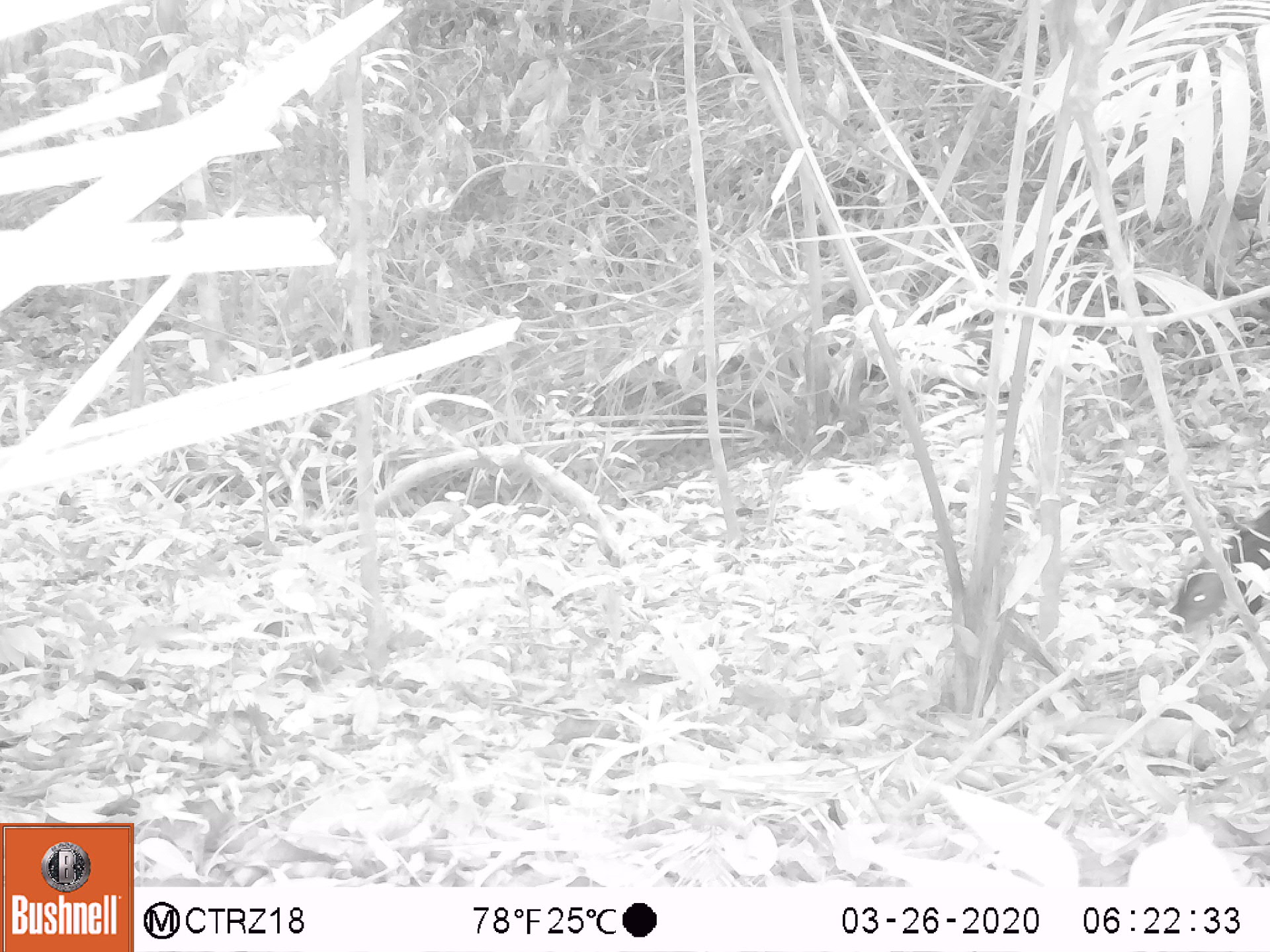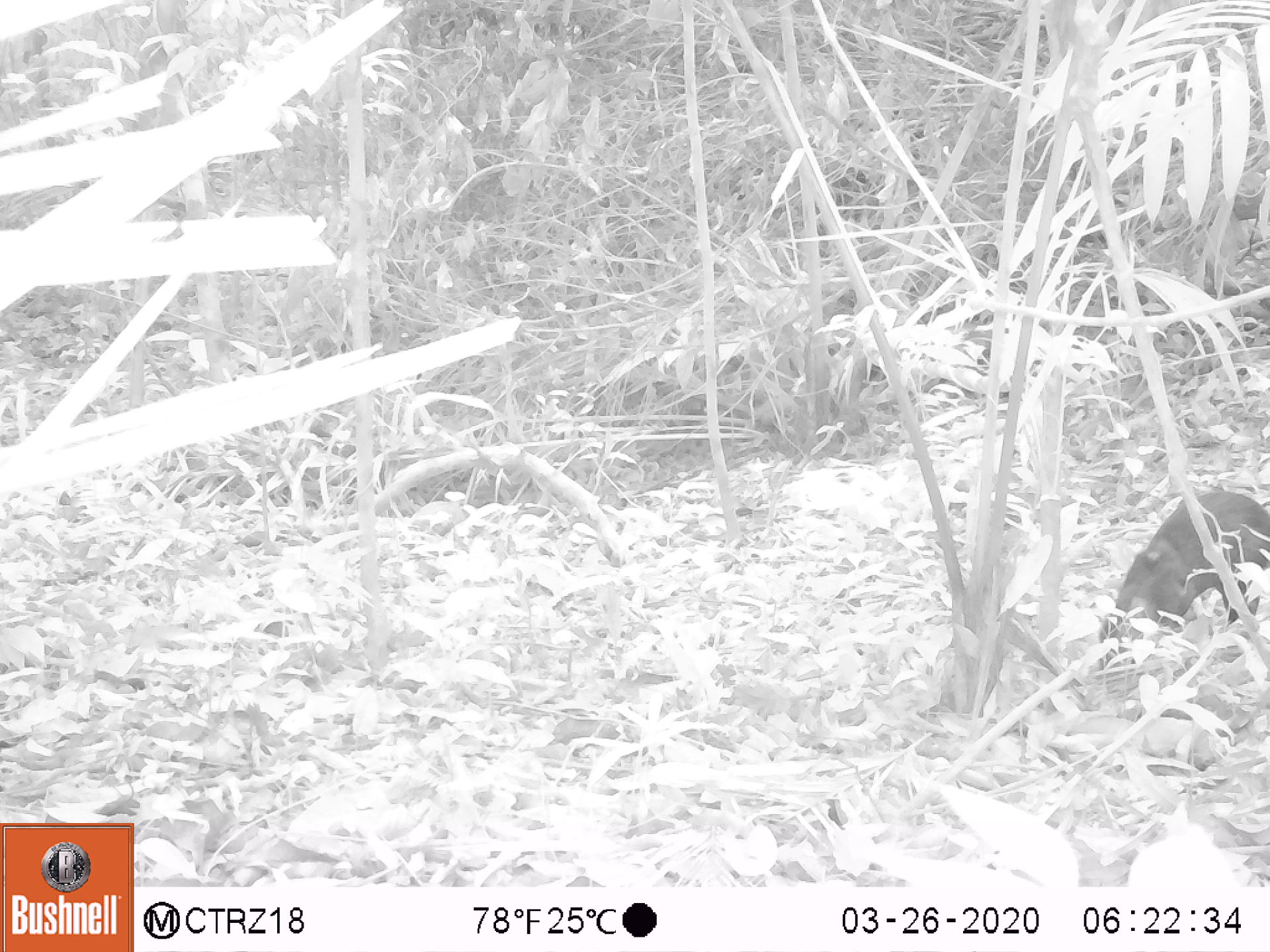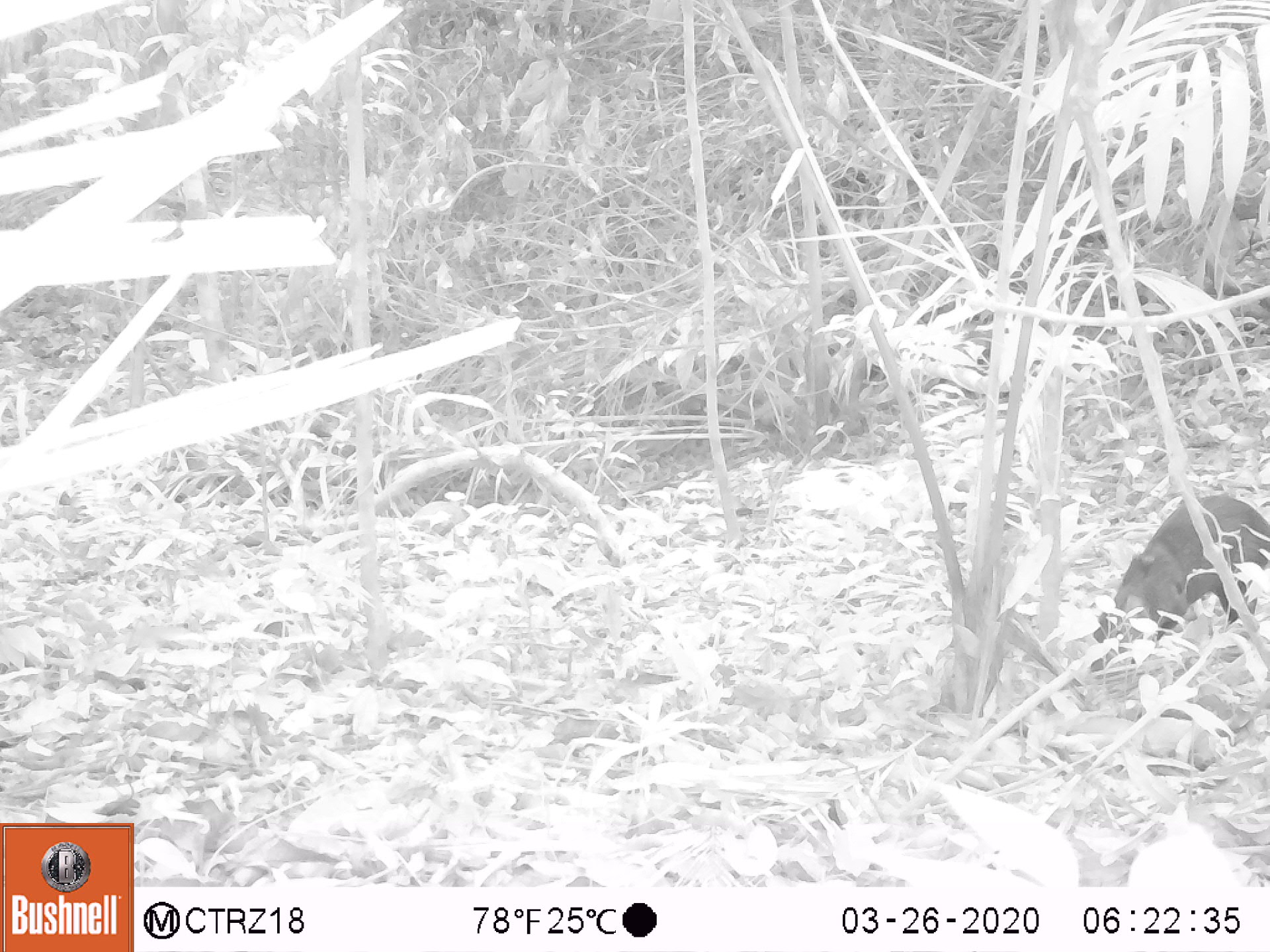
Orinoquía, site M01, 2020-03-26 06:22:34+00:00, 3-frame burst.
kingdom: Animalia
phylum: Chordata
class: Mammalia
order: Rodentia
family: Dasyproctidae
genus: Dasyprocta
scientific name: Dasyprocta fuliginosa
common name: black agouti